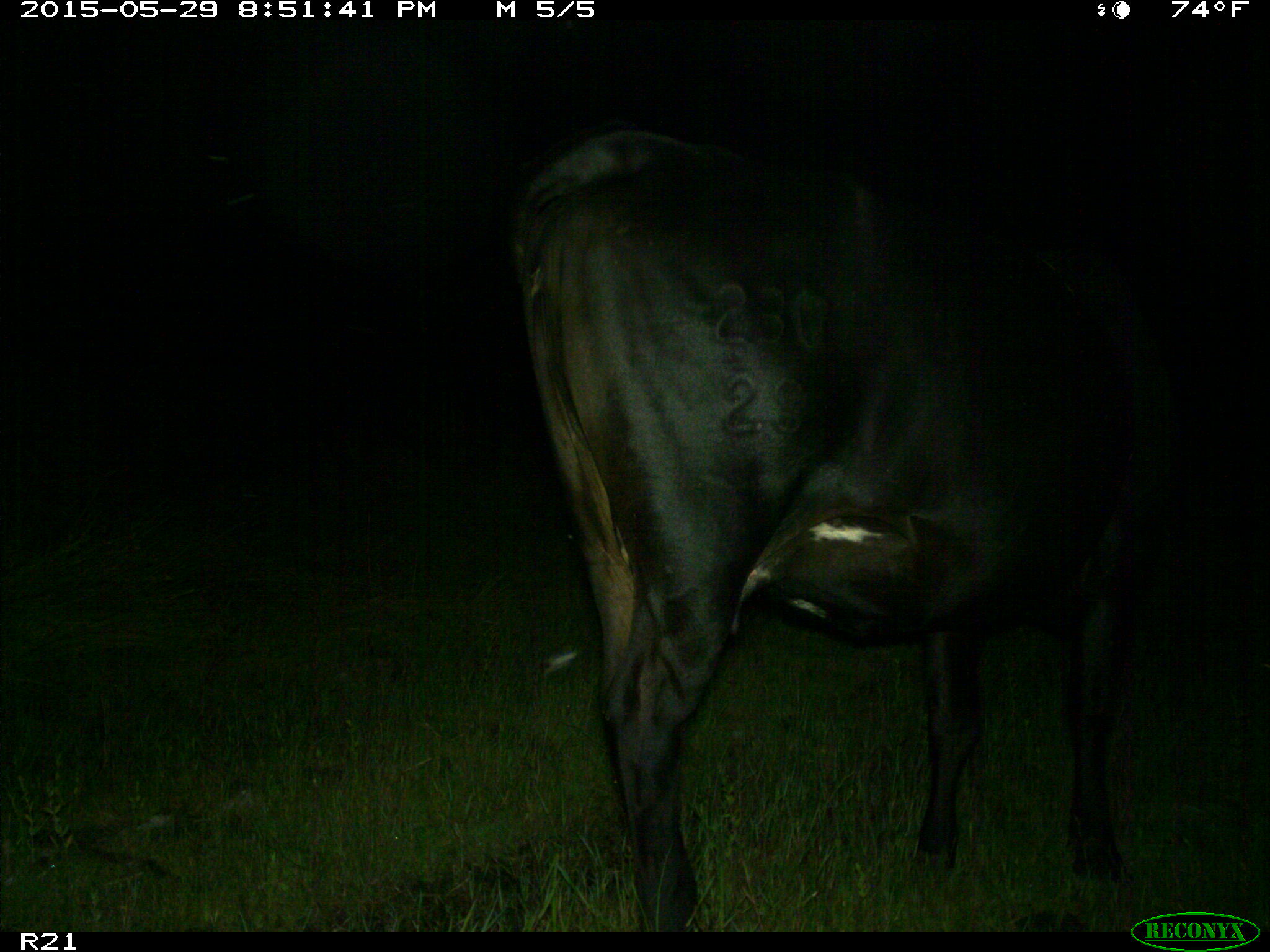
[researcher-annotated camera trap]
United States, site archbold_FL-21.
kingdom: Animalia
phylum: Chordata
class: Mammalia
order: Artiodactyla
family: Bovidae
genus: Bos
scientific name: Bos taurus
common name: domestic cow